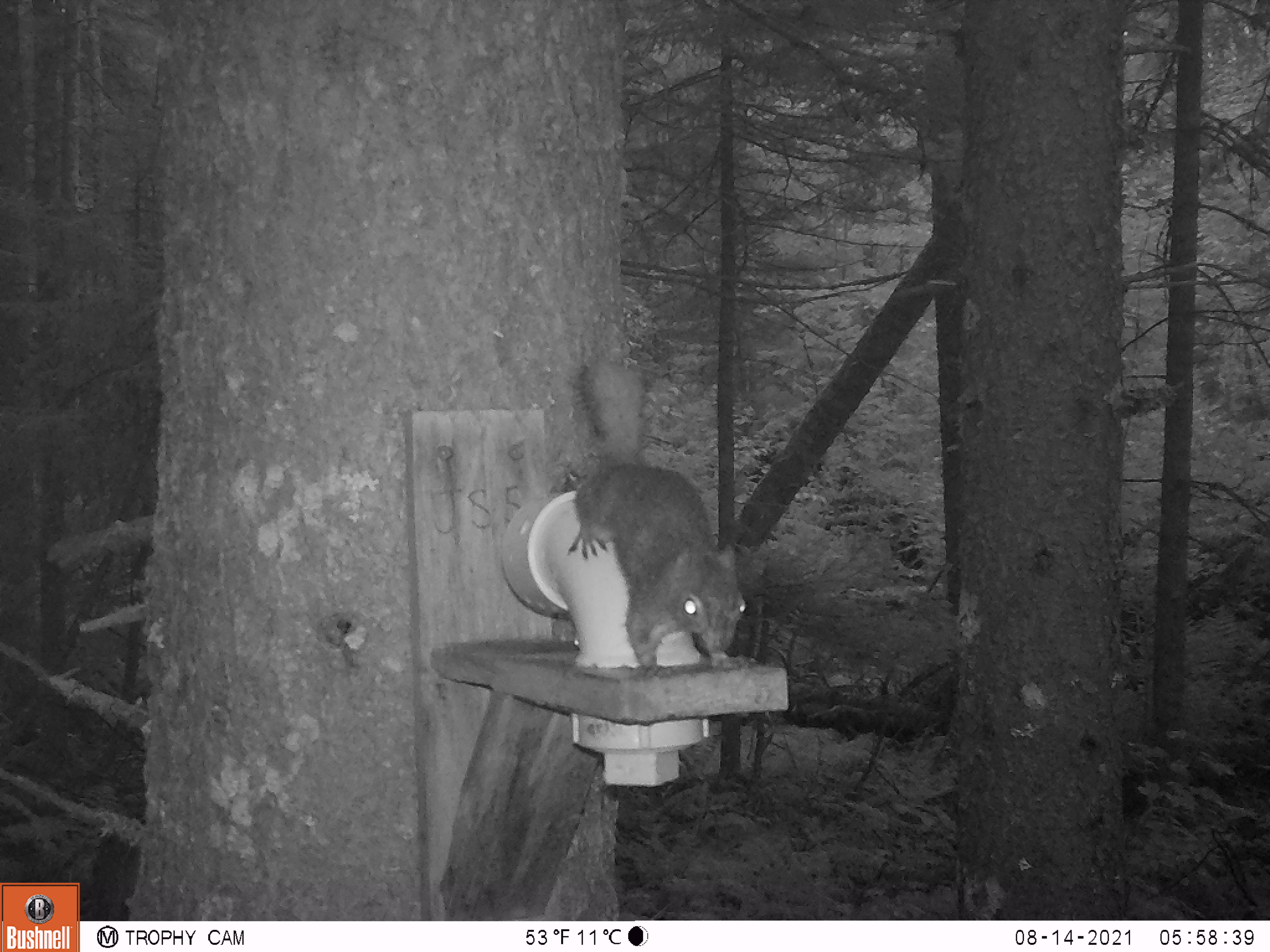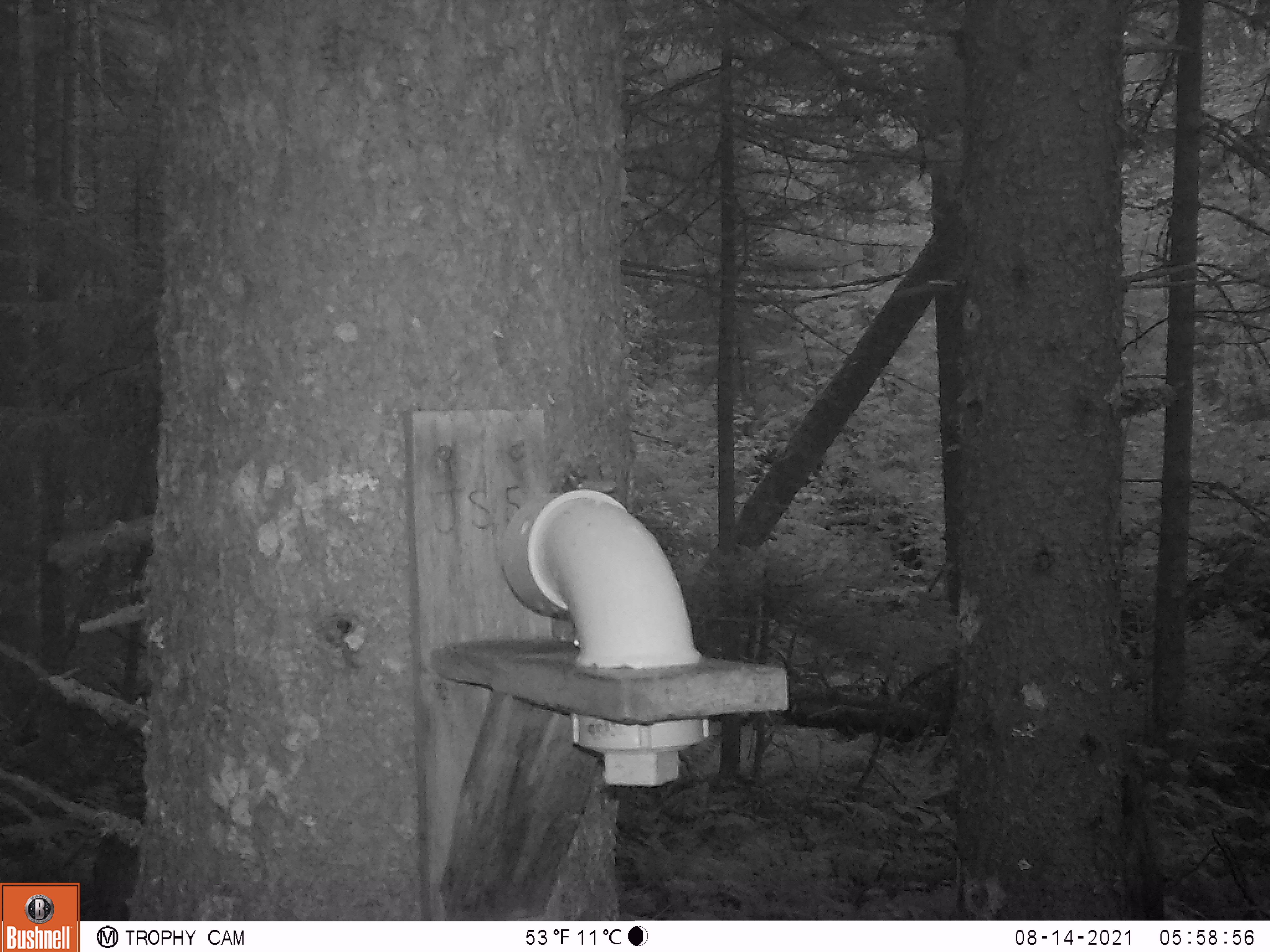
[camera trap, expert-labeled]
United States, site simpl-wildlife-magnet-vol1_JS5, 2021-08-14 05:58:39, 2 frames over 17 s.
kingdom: Animalia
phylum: Chordata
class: Mammalia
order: Rodentia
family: Sciuridae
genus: Tamiasciurus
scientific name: Tamiasciurus hudsonicus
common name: red squirrel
Red squirrel (Tamiasciurus hudsonicus).